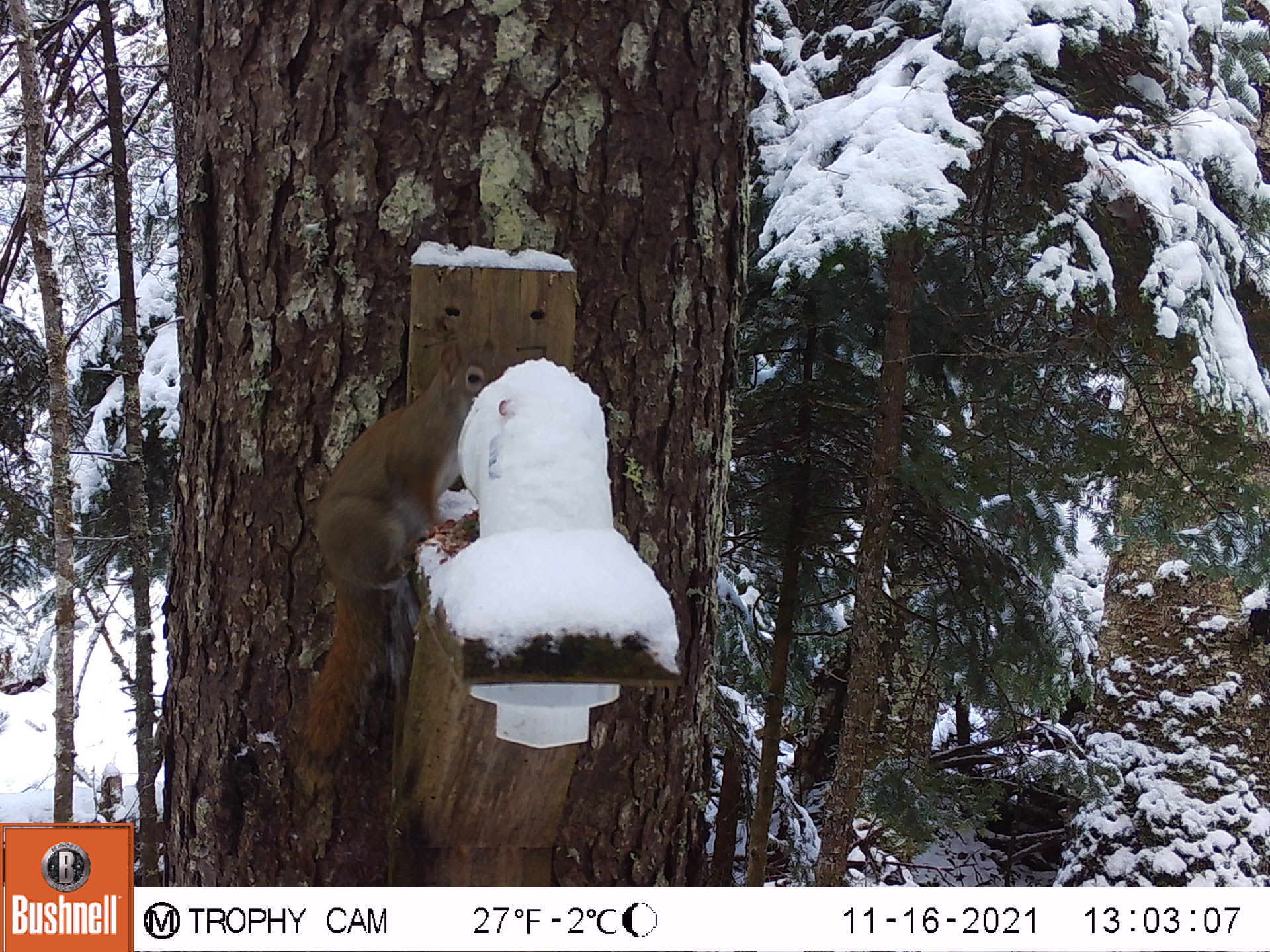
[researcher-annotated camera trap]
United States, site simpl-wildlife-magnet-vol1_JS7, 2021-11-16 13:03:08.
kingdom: Animalia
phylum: Chordata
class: Mammalia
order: Rodentia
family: Sciuridae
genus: Tamiasciurus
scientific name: Tamiasciurus hudsonicus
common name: red squirrel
Red squirrel (Tamiasciurus hudsonicus).